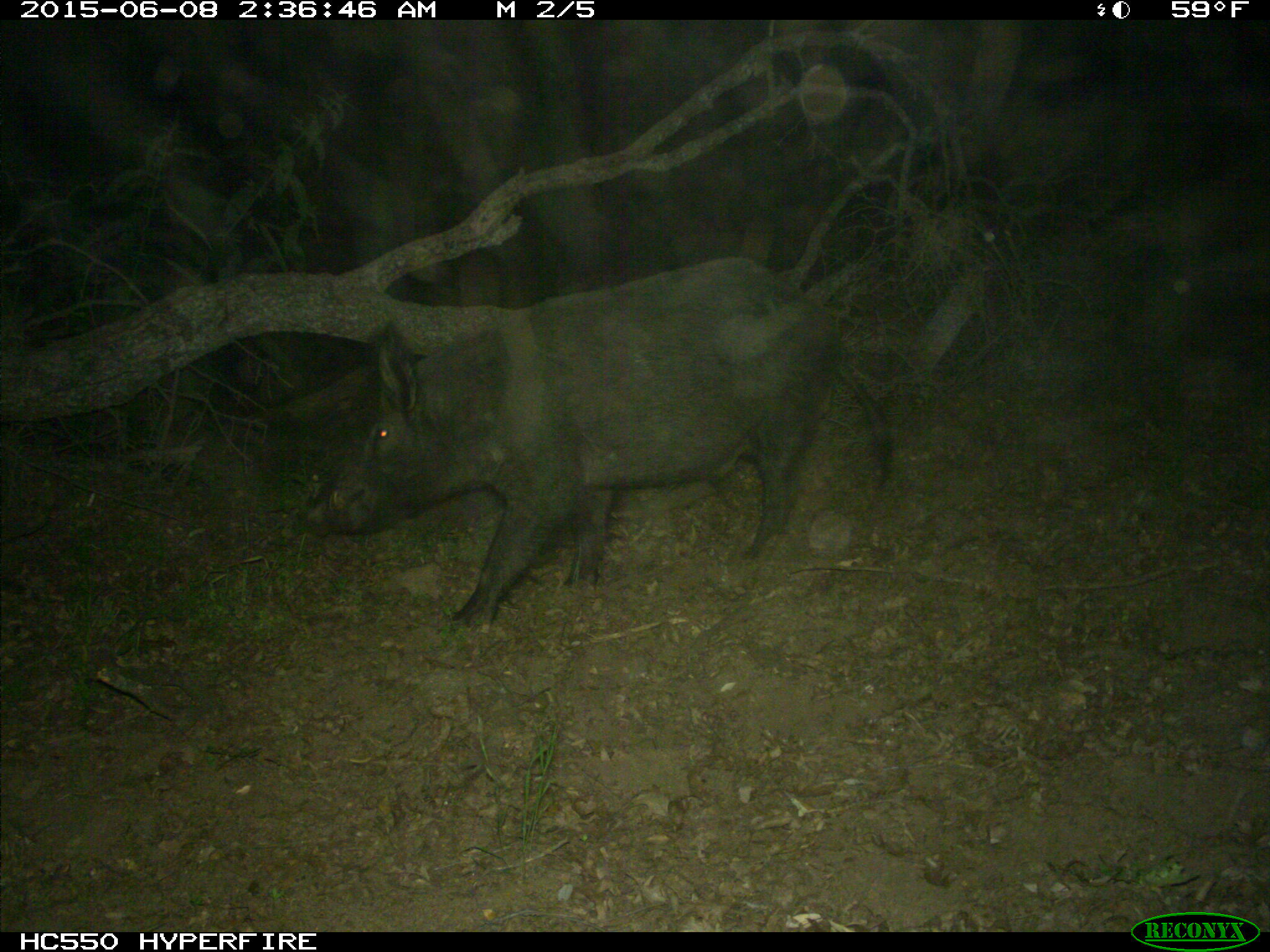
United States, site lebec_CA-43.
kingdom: Animalia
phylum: Chordata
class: Mammalia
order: Artiodactyla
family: Suidae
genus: Sus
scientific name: Sus scrofa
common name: wild boar